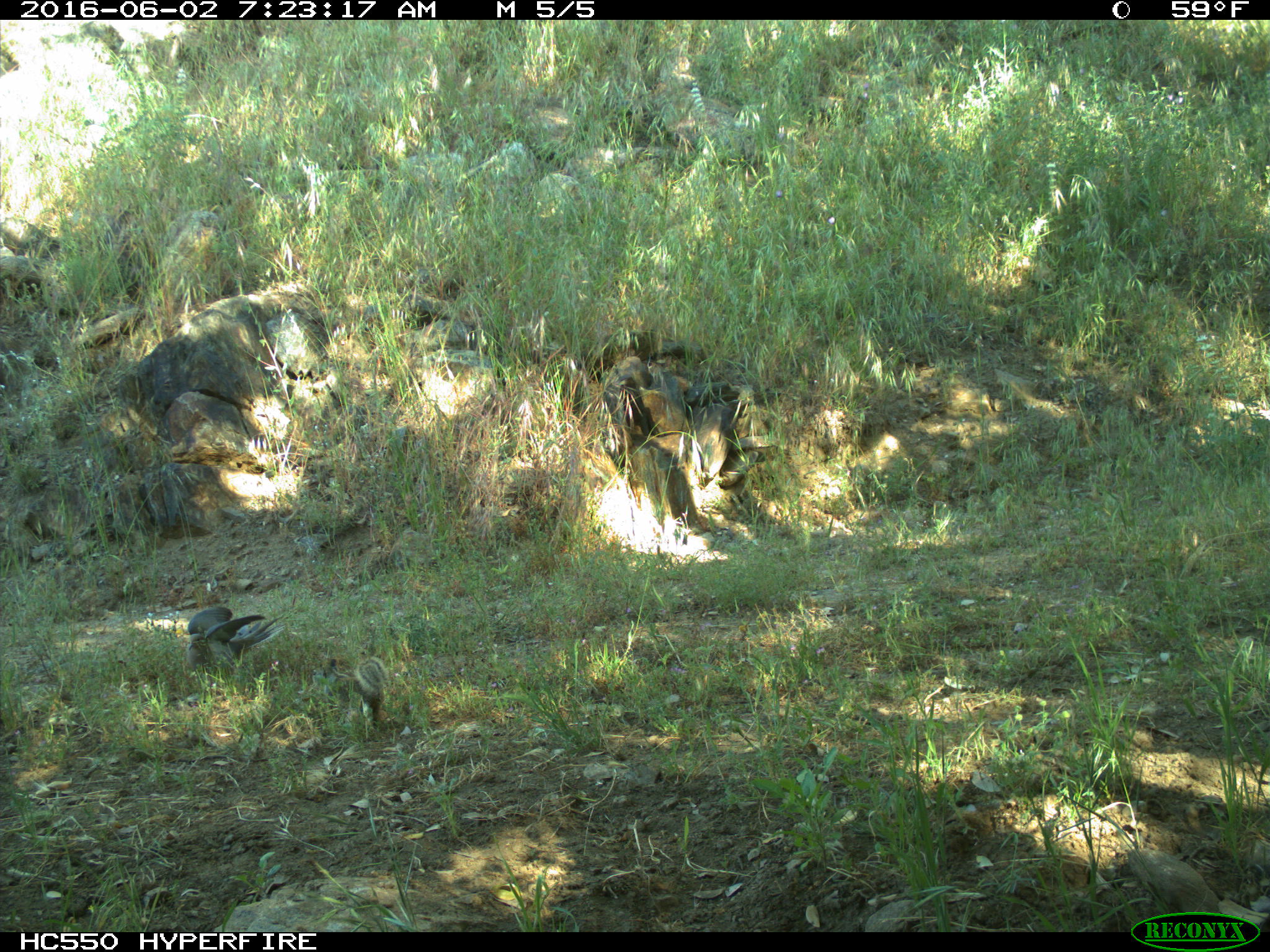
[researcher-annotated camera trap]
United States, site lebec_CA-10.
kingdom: Animalia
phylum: Chordata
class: Aves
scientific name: Aves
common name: birds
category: unidentified bird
Unidentified bird (birds) (Aves).